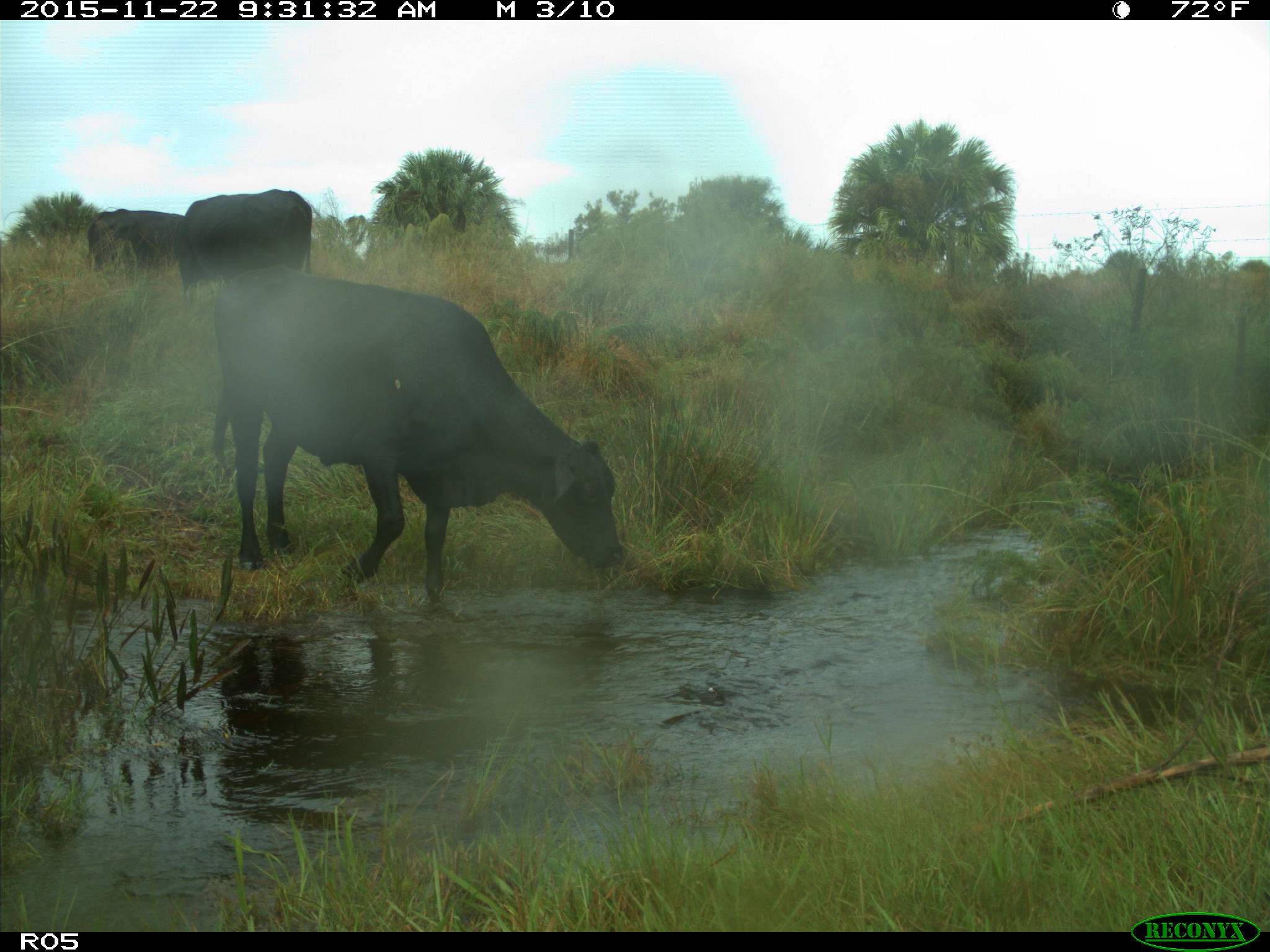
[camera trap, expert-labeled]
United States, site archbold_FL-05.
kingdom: Animalia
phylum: Chordata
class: Mammalia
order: Artiodactyla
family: Bovidae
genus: Bos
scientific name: Bos taurus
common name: domestic cow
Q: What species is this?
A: Bos taurus (domestic cow).